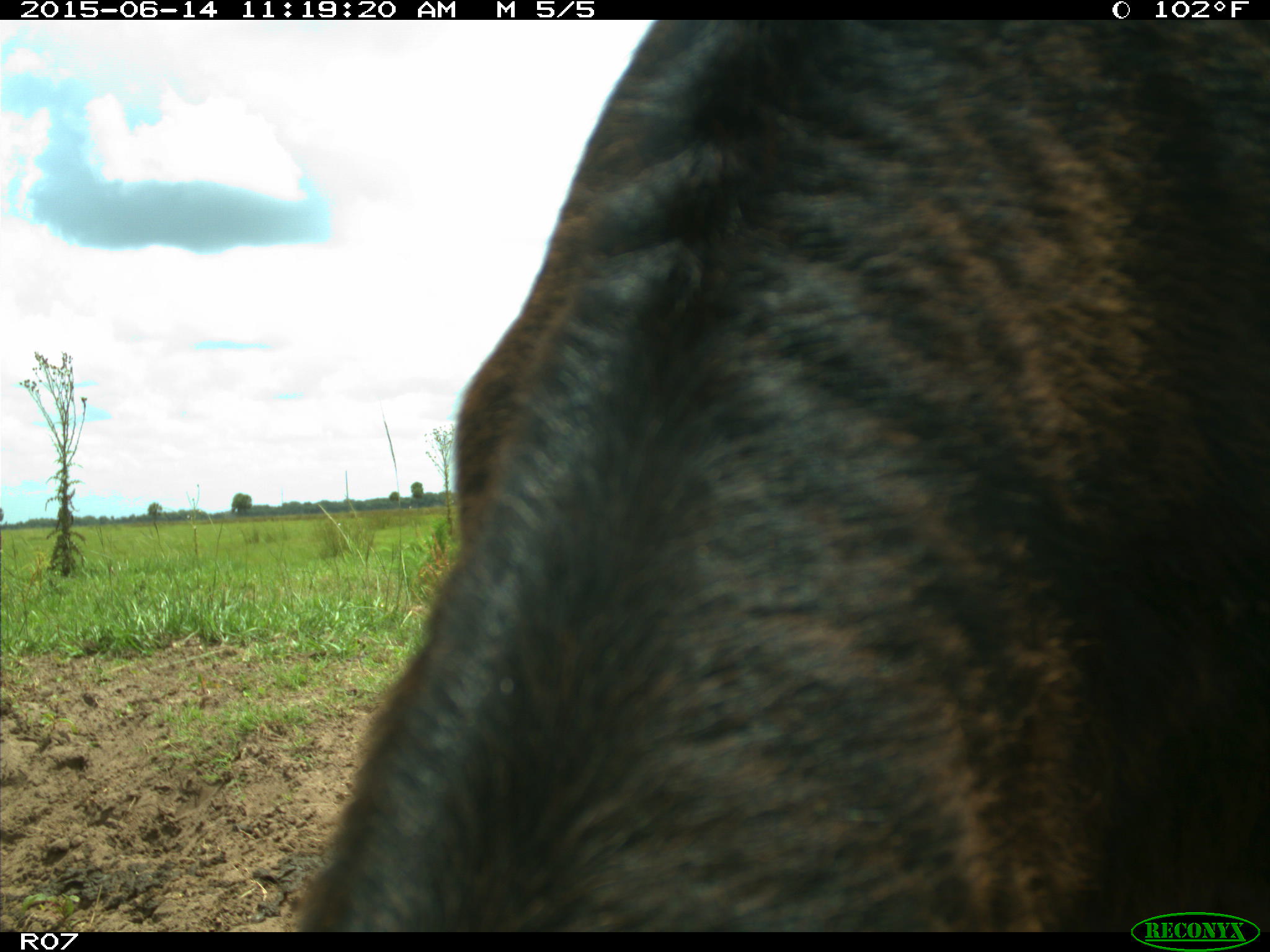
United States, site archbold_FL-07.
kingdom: Animalia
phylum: Chordata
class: Mammalia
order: Artiodactyla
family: Bovidae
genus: Bos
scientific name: Bos taurus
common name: domestic cow